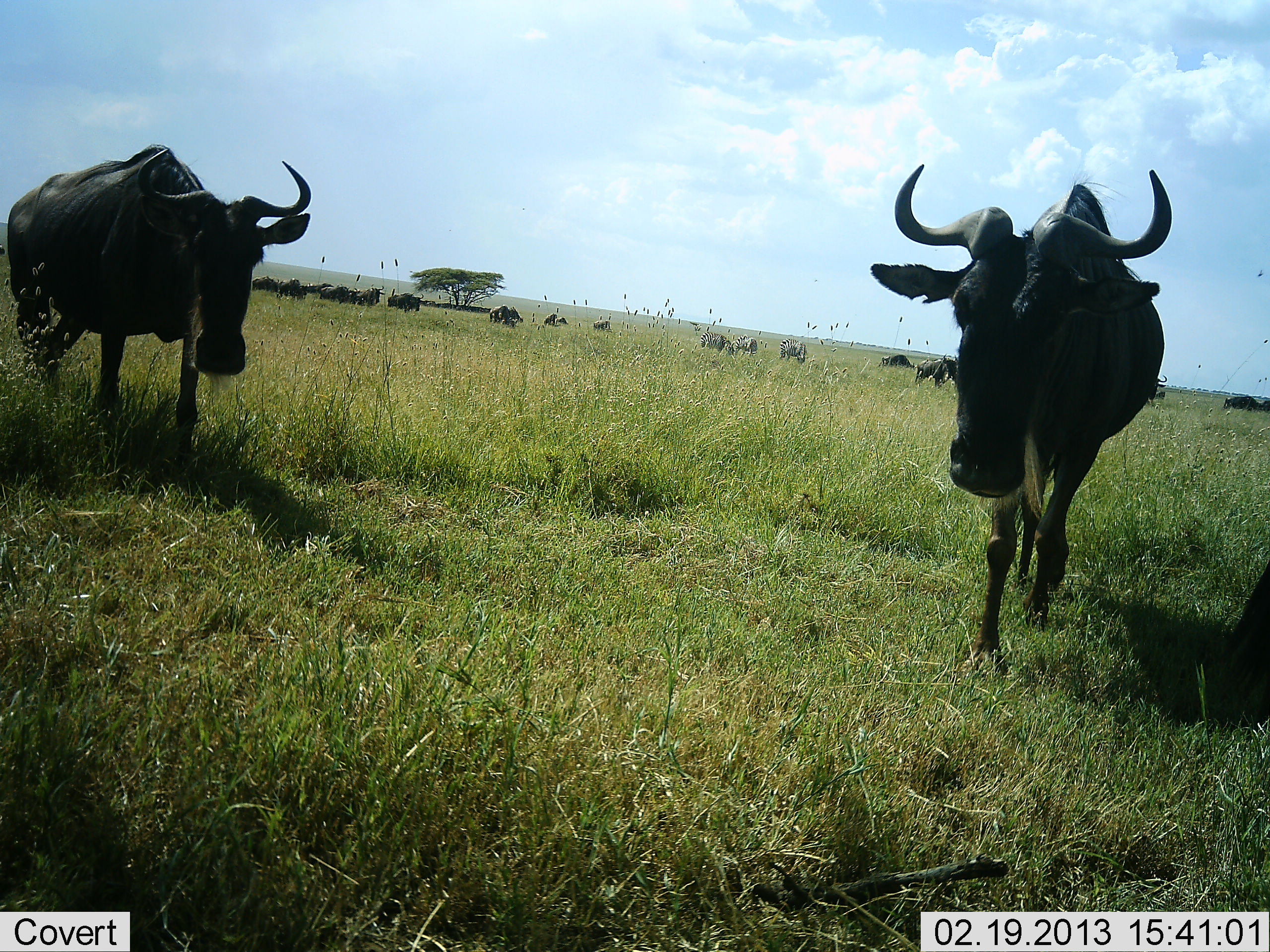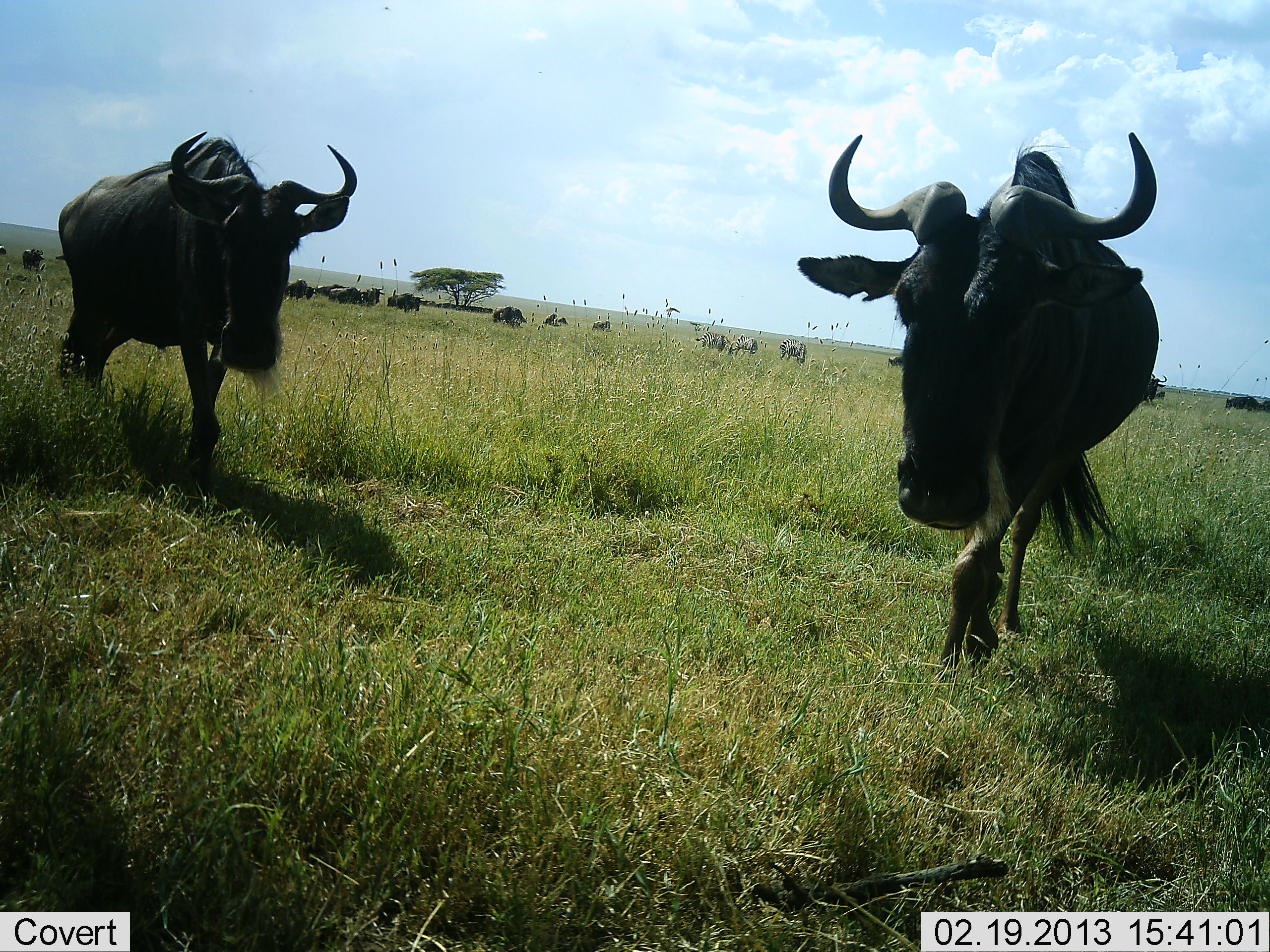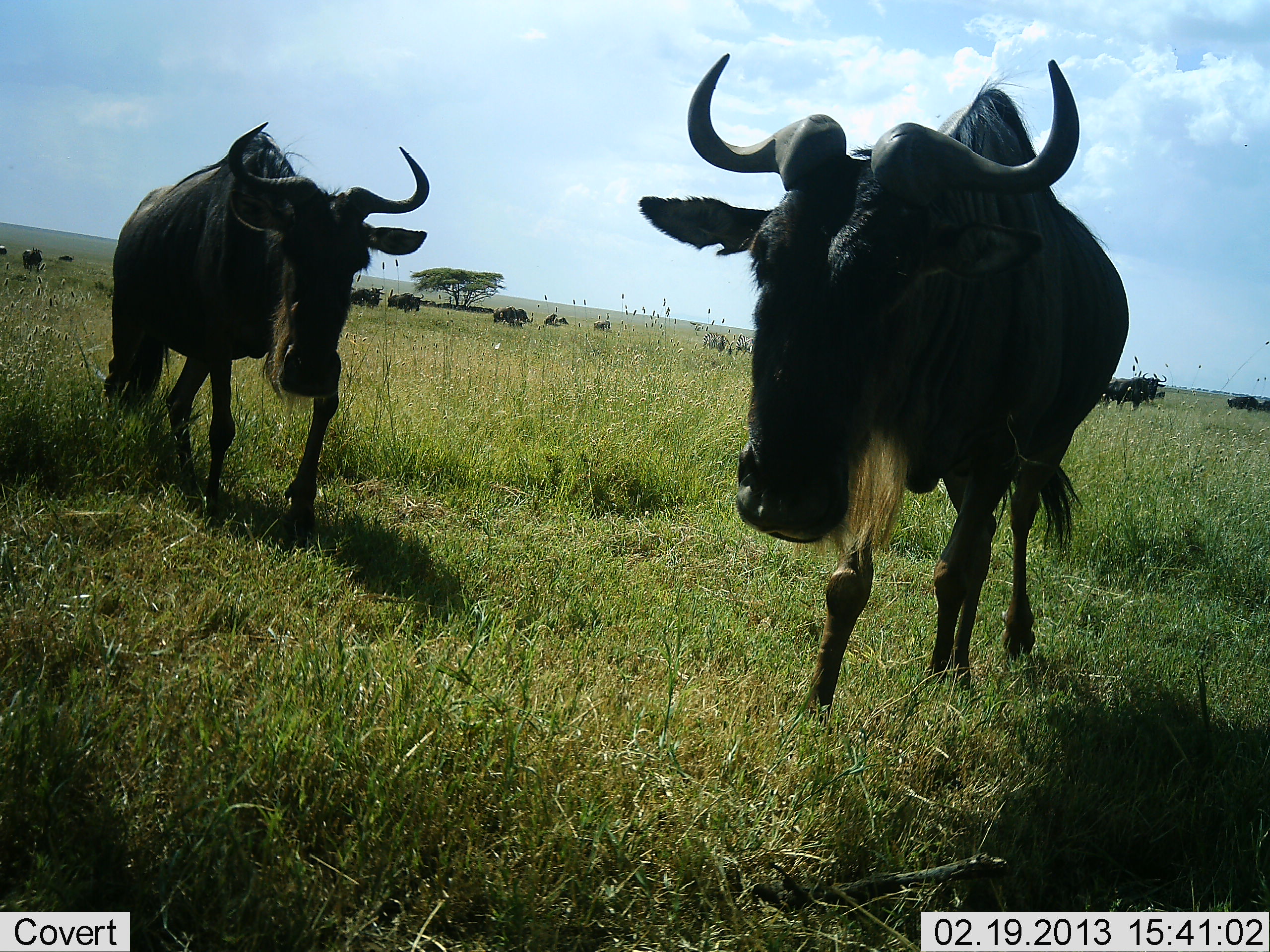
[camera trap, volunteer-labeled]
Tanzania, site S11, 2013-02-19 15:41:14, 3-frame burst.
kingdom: Animalia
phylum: Chordata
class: Mammalia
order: Artiodactyla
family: Bovidae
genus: Connochaetes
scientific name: Connochaetes taurinus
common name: blue wildebeest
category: wildebeest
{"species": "wildebeest (blue wildebeest) (Connochaetes taurinus)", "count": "11-50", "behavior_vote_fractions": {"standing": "42%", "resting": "17%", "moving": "83%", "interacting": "0%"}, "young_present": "0%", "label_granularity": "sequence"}